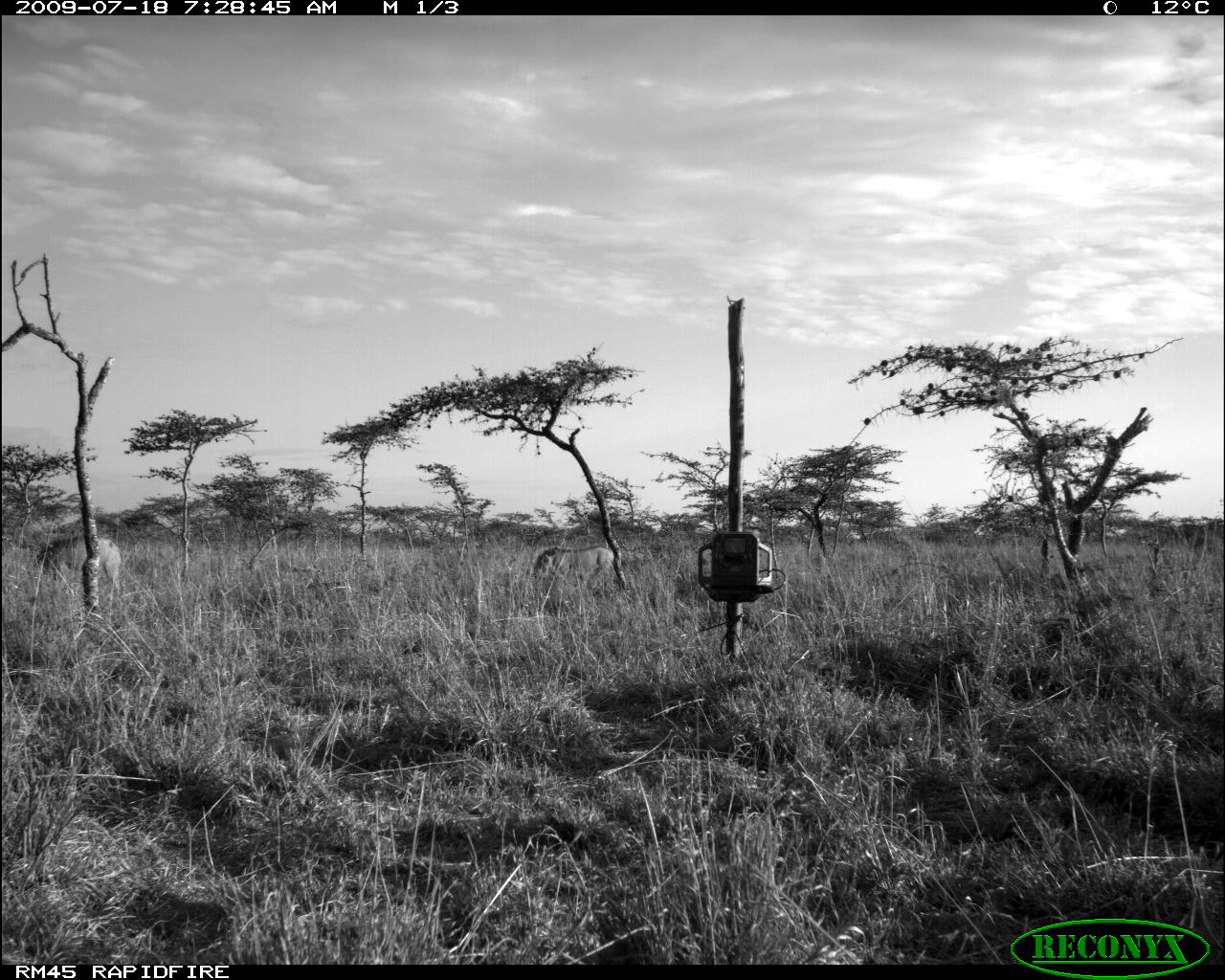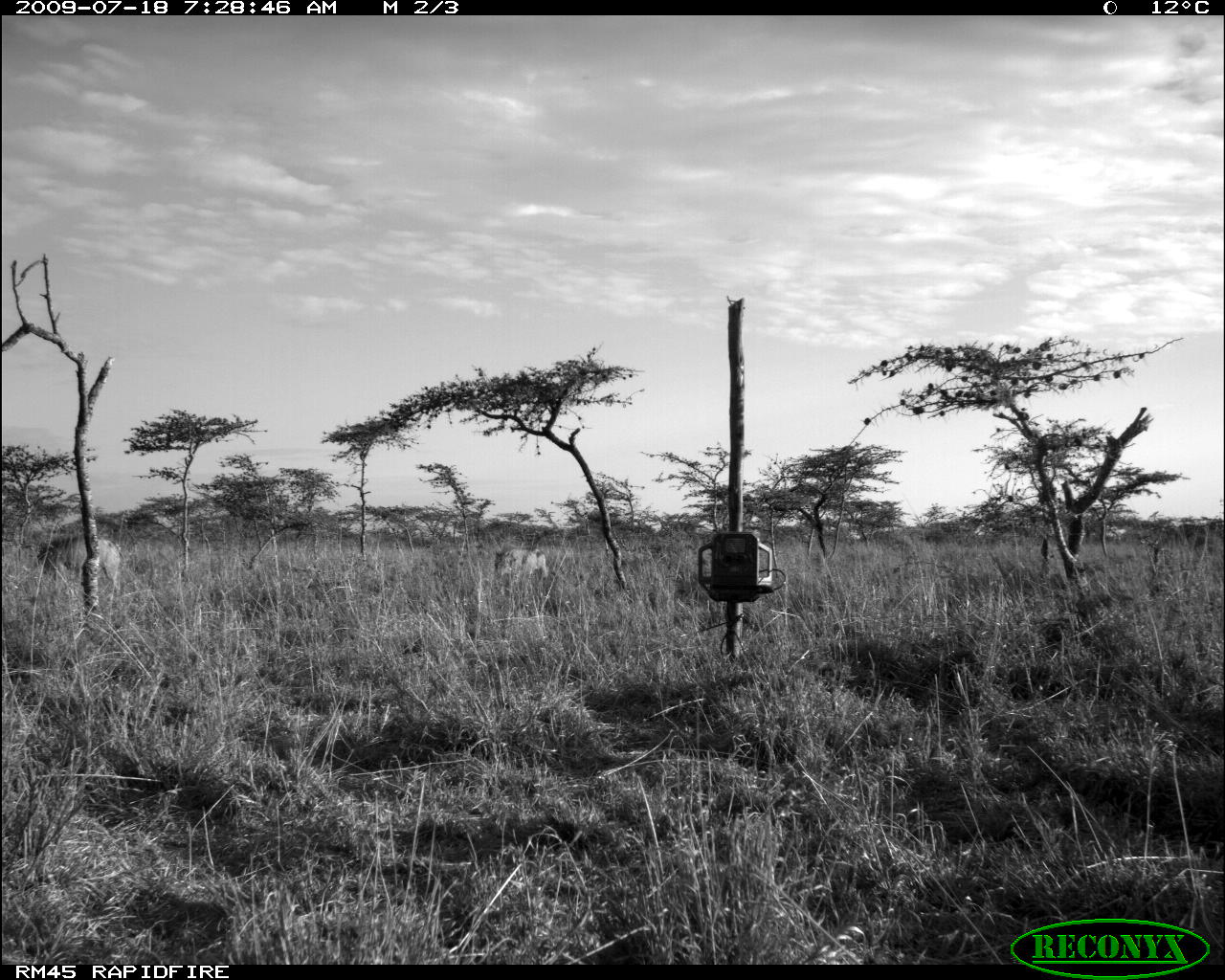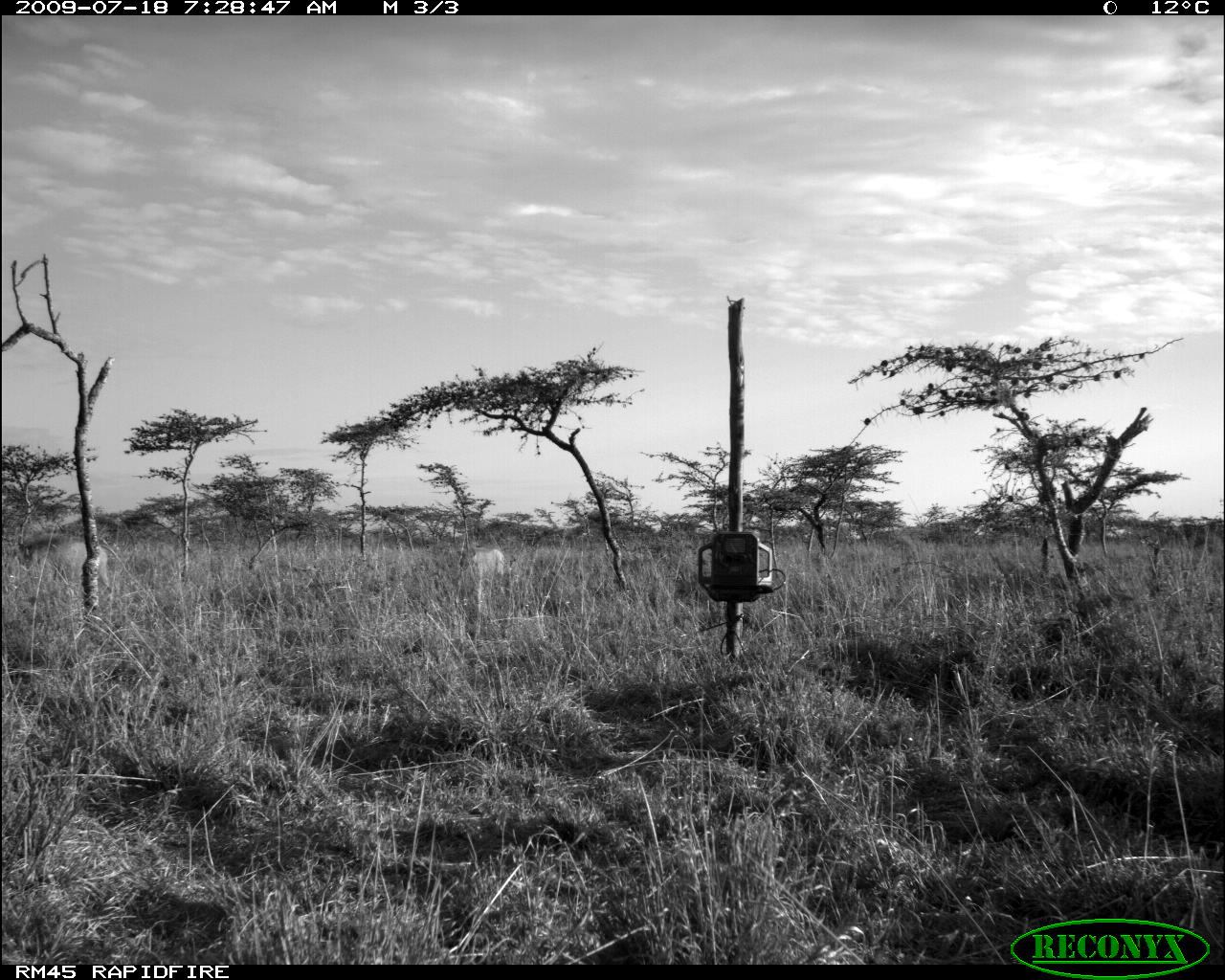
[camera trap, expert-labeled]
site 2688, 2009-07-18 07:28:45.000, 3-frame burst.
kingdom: Animalia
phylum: Chordata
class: Mammalia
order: Artiodactyla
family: Suidae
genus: Phacochoerus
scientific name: Phacochoerus africanus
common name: common warthog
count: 2